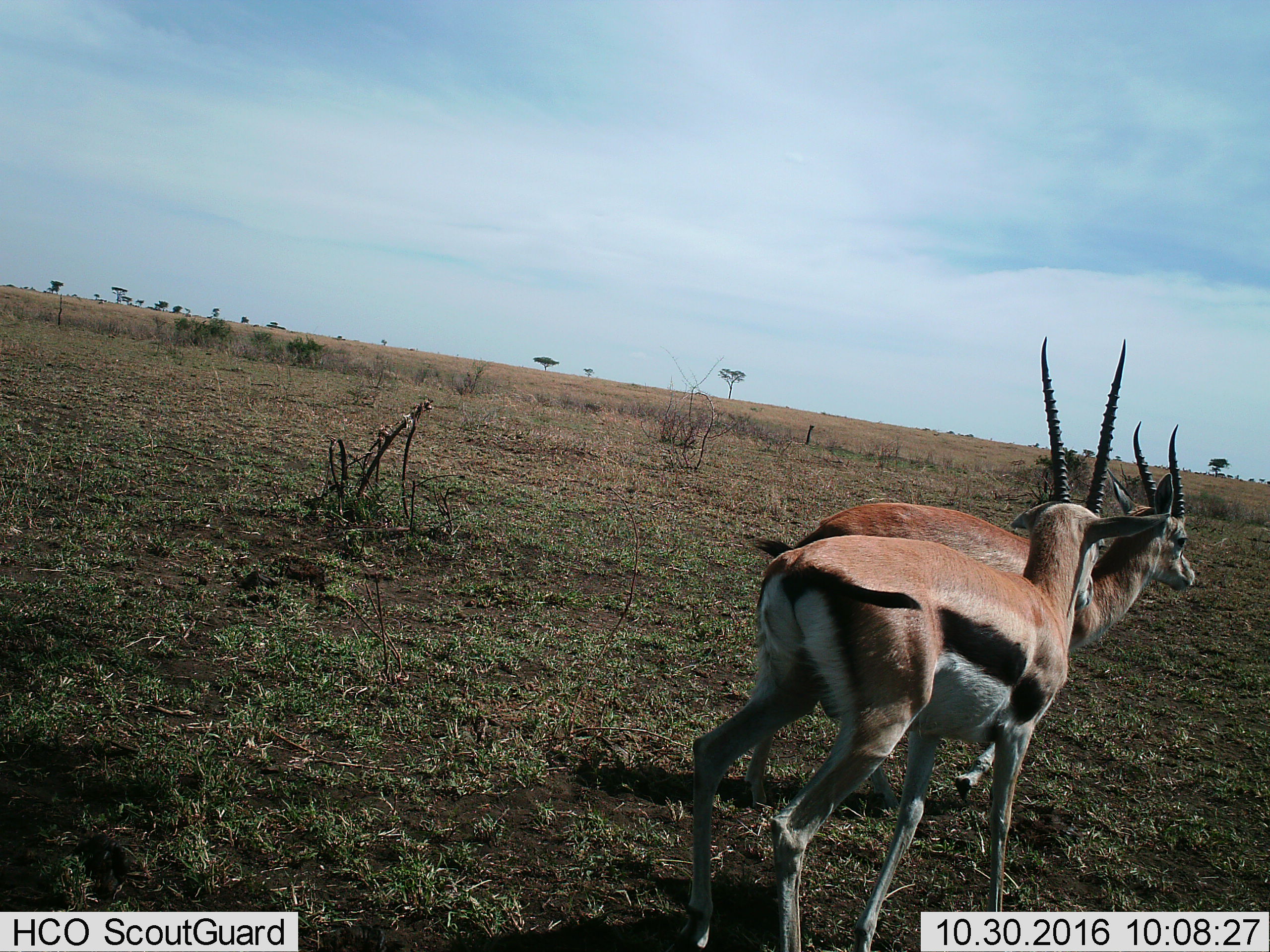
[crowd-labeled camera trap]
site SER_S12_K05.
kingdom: Animalia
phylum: Chordata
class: Mammalia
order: Artiodactyla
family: Bovidae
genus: Eudorcas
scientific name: Eudorcas thomsonii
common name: thomson's gazelle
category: gazellethomsons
Gazellethomsons (thomson's gazelle) (Eudorcas thomsonii), count 2. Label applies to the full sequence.